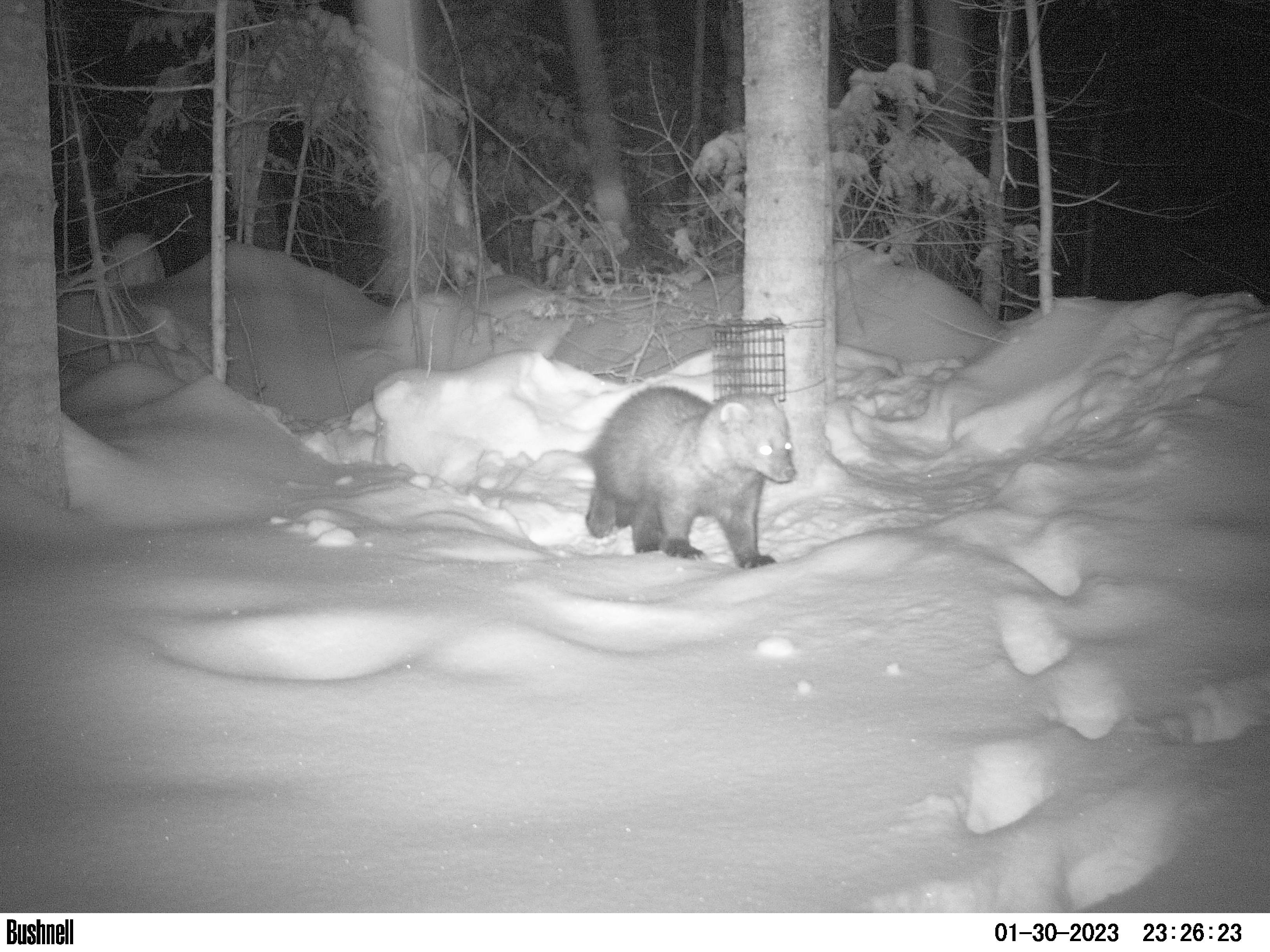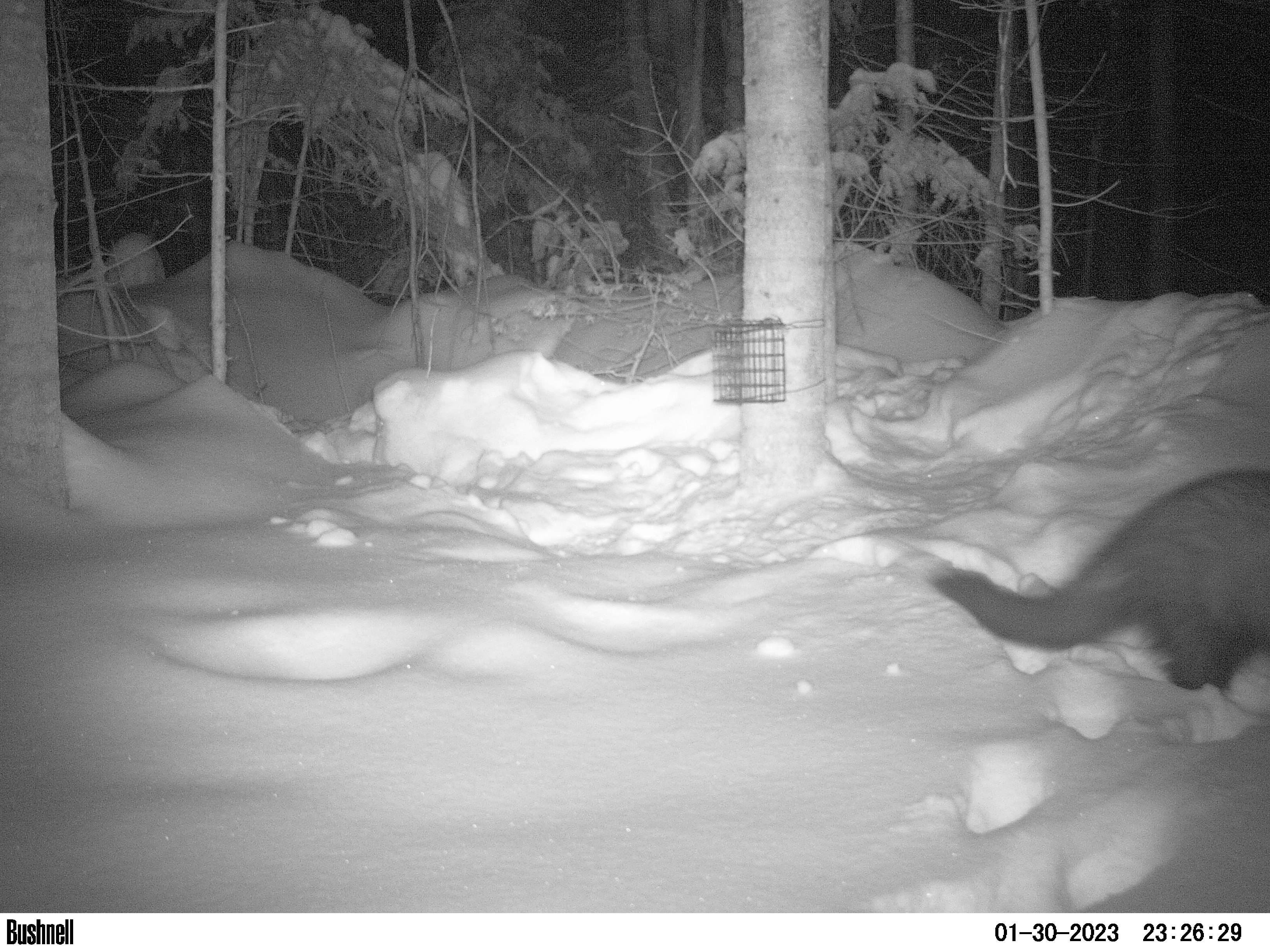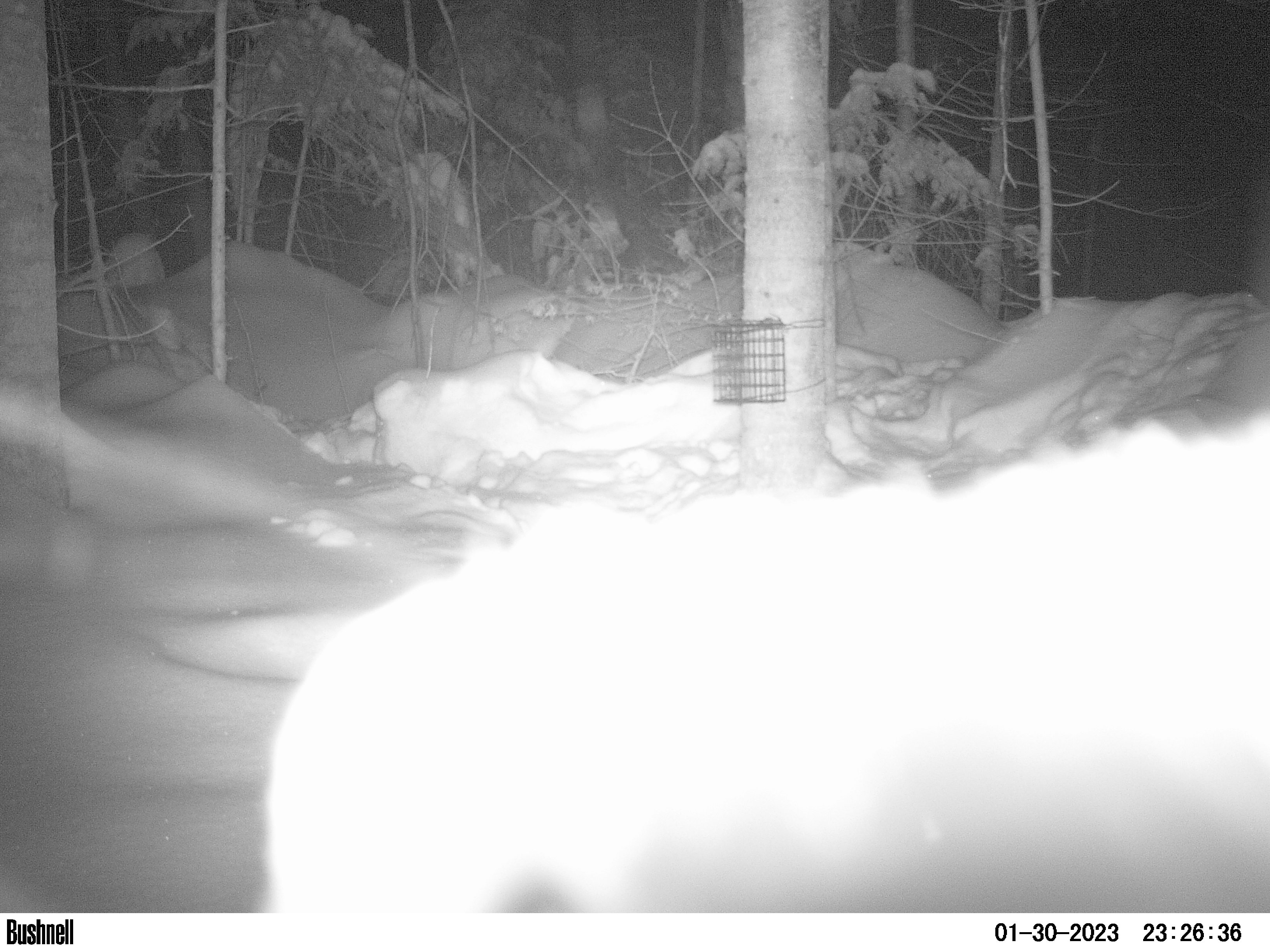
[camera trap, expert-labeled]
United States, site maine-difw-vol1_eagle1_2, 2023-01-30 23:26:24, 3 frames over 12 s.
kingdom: Animalia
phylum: Chordata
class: Mammalia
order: Carnivora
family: Mustelidae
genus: Pekania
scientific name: Pekania pennanti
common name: fisher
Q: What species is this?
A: Fisher (Pekania pennanti).